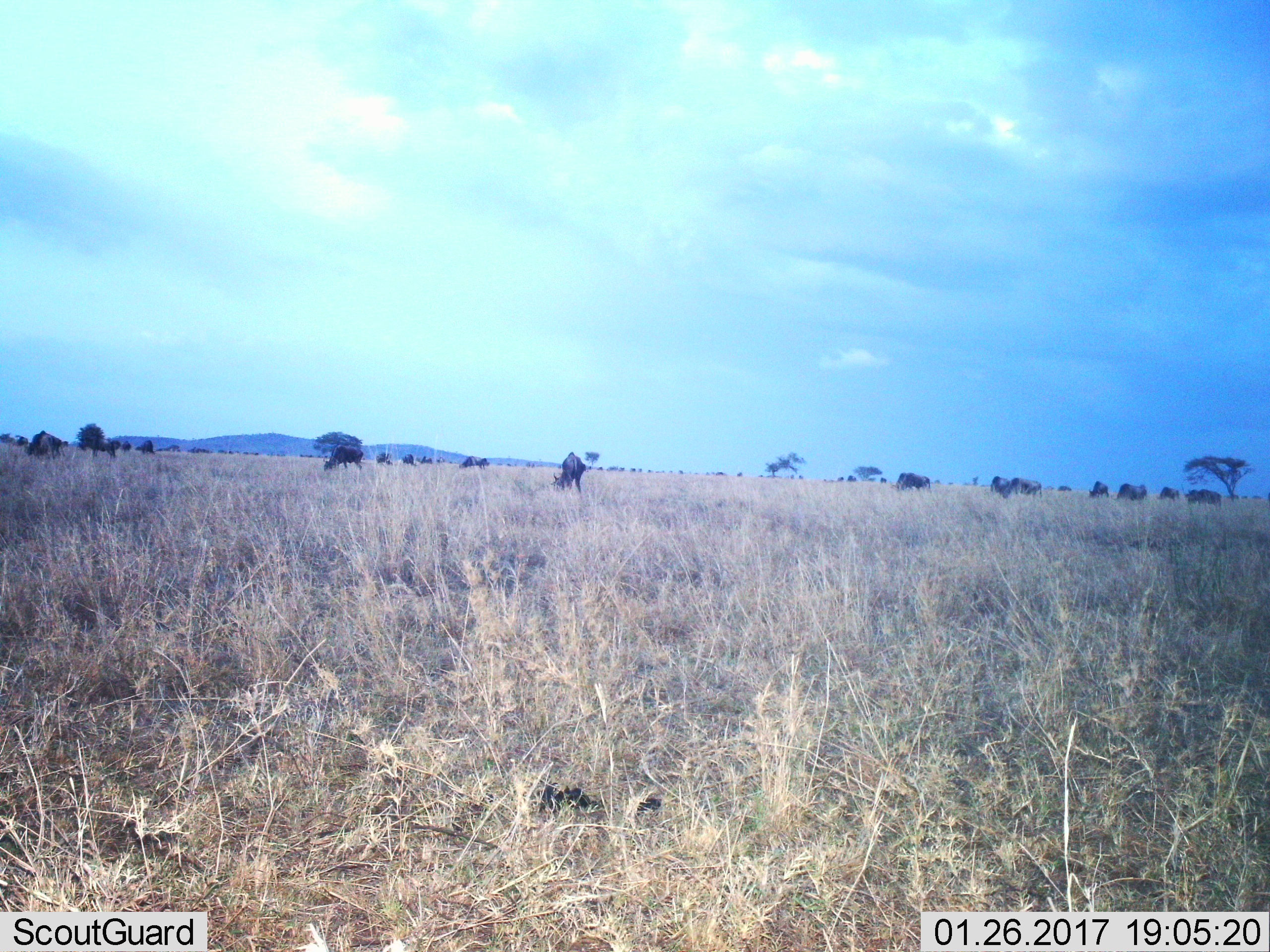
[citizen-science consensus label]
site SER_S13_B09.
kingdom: Animalia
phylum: Chordata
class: Mammalia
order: Artiodactyla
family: Bovidae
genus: Connochaetes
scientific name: Connochaetes taurinus taurinus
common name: blue wildebeest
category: wildebeestblue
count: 11-50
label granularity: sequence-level